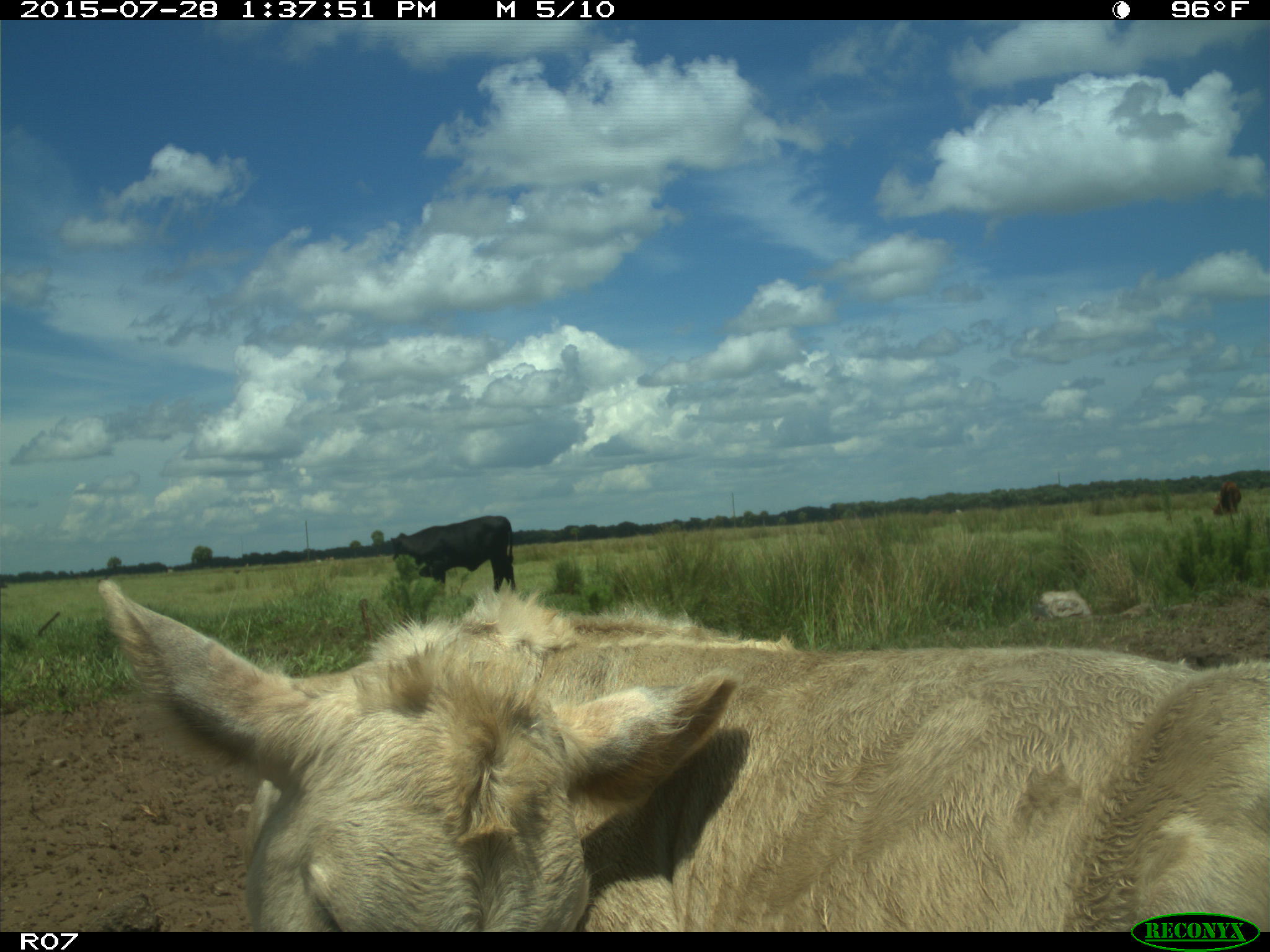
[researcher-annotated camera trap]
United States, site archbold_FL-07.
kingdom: Animalia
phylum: Chordata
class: Mammalia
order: Artiodactyla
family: Bovidae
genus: Bos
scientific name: Bos taurus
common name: domestic cow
Bos taurus (domestic cow).